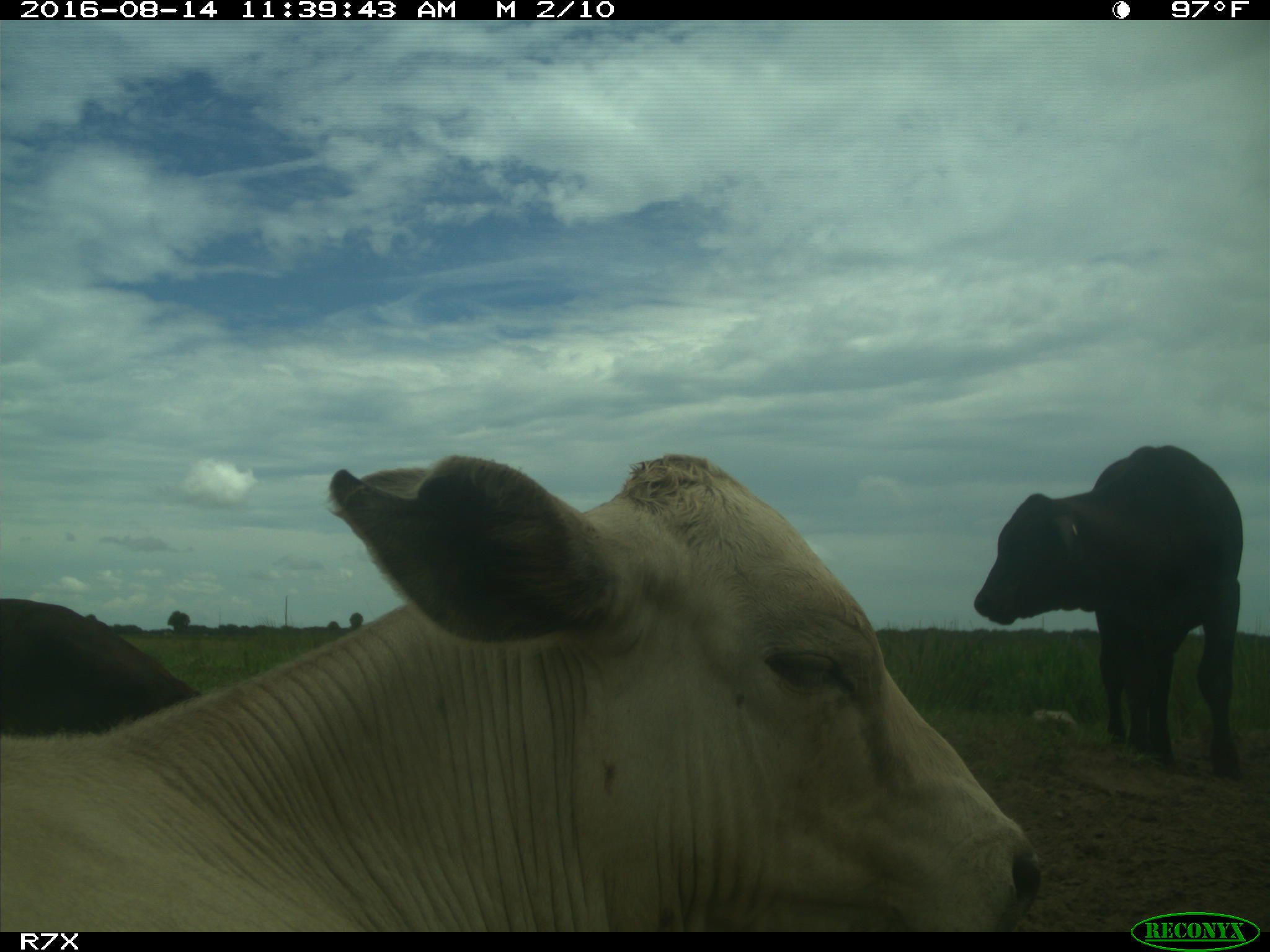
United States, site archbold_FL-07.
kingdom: Animalia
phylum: Chordata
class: Mammalia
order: Artiodactyla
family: Bovidae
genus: Bos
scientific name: Bos taurus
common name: domestic cow